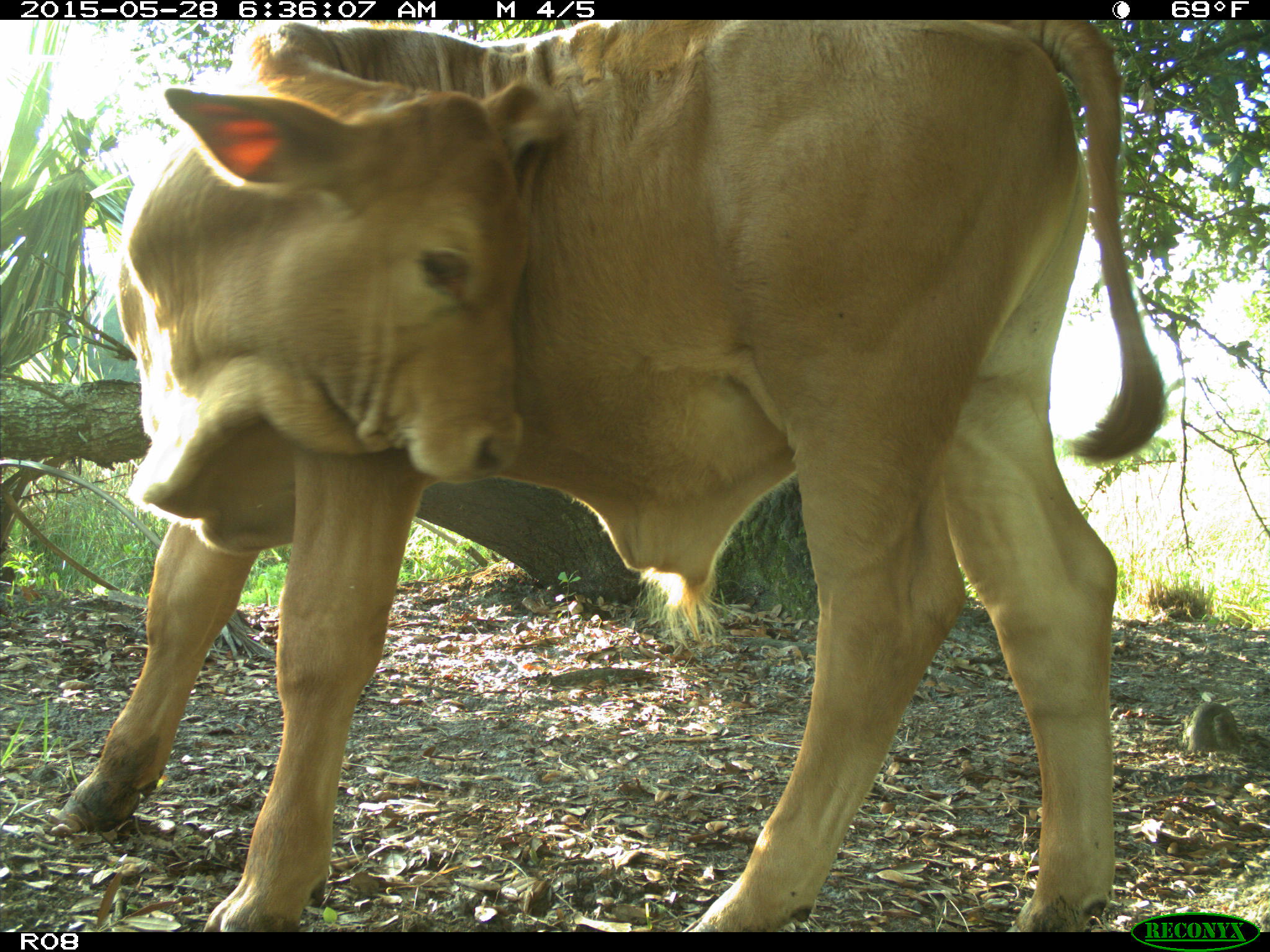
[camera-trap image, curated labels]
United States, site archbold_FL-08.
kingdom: Animalia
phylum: Chordata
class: Mammalia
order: Artiodactyla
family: Bovidae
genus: Bos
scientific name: Bos taurus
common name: domestic cow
Bos taurus (domestic cow).